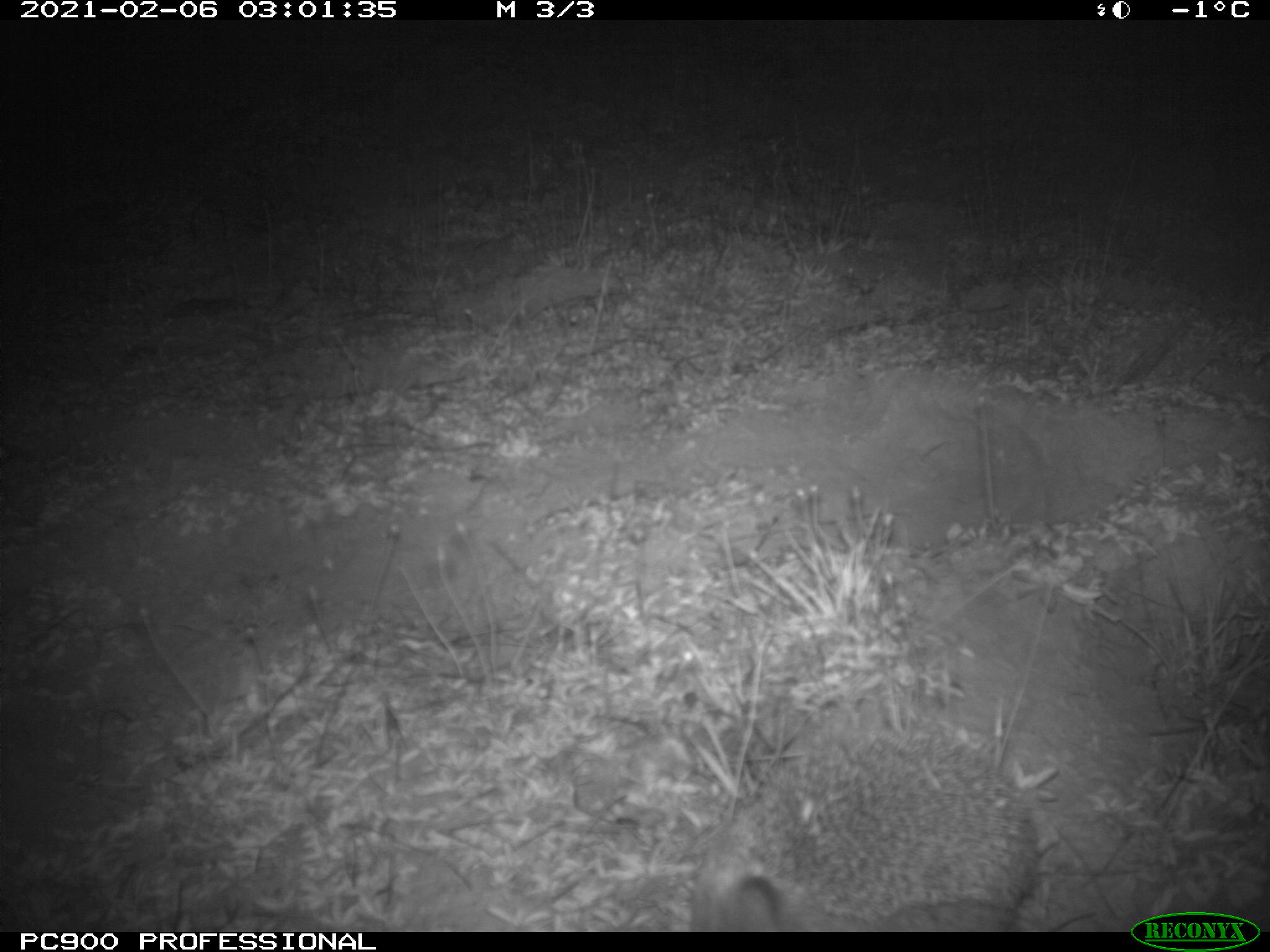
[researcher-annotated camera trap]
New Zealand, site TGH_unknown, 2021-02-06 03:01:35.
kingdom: Animalia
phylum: Chordata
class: Mammalia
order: Eulipotyphla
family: Erinaceidae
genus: Erinaceus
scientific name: Erinaceus europaeus europaeus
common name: european hedgehog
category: hedgehog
Hedgehog (european hedgehog) (Erinaceus europaeus europaeus).